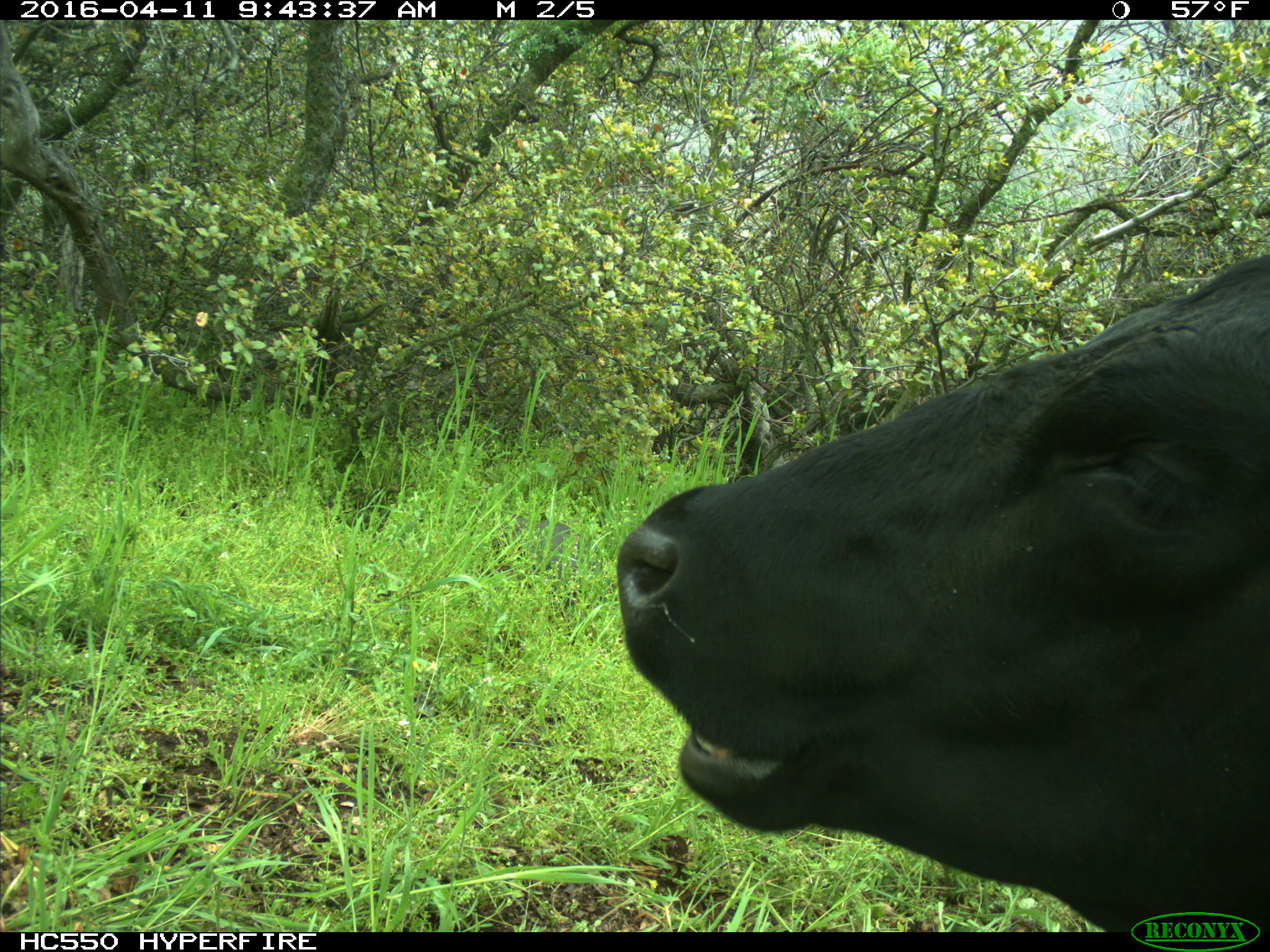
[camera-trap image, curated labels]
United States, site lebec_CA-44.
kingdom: Animalia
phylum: Chordata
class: Mammalia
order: Artiodactyla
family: Bovidae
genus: Bos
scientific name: Bos taurus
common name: domestic cow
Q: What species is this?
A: Bos taurus (domestic cow).